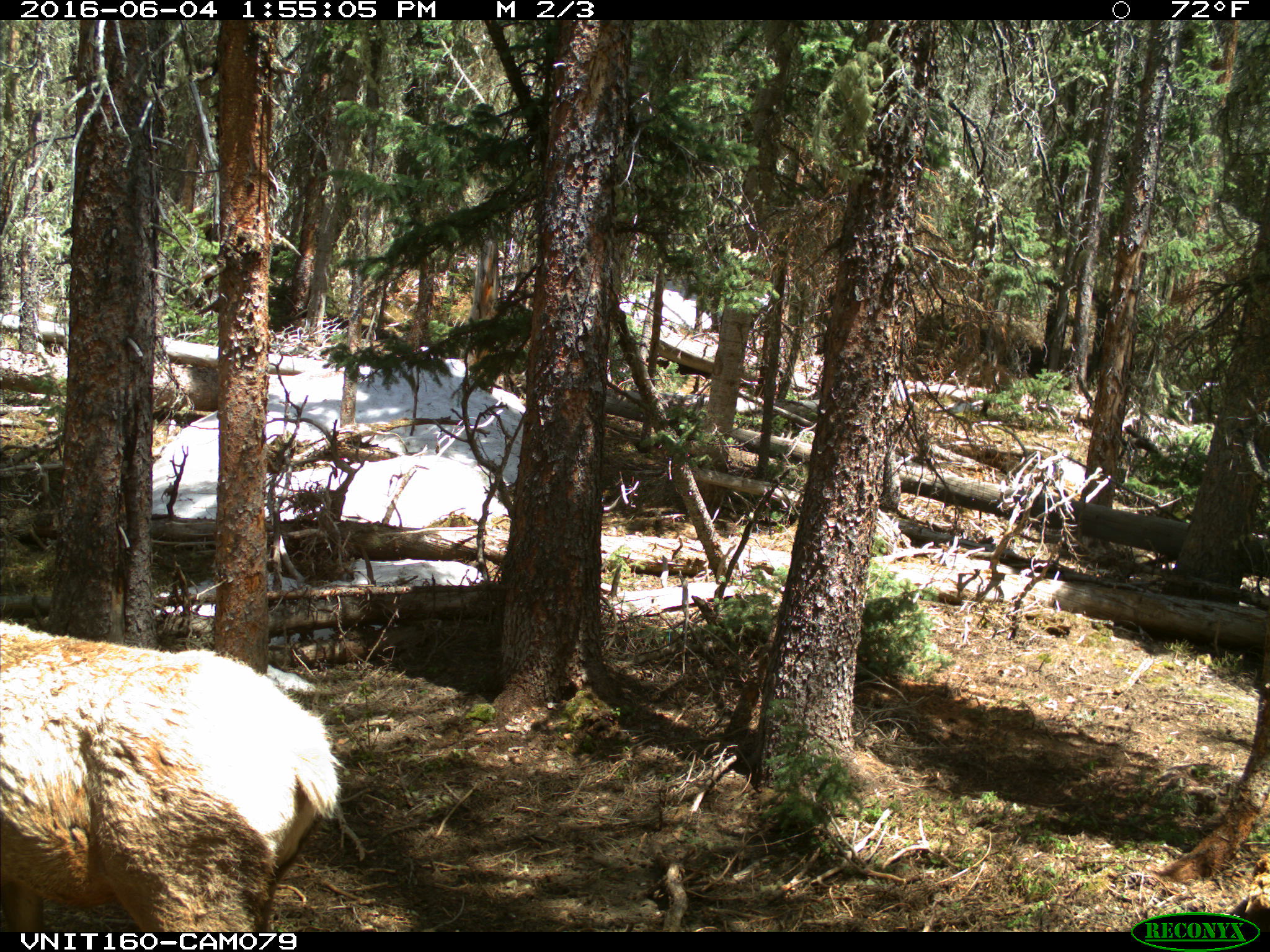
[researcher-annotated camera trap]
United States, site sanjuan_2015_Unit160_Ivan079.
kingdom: Animalia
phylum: Chordata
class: Mammalia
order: Artiodactyla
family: Cervidae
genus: Cervus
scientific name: Cervus elaphus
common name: red deer